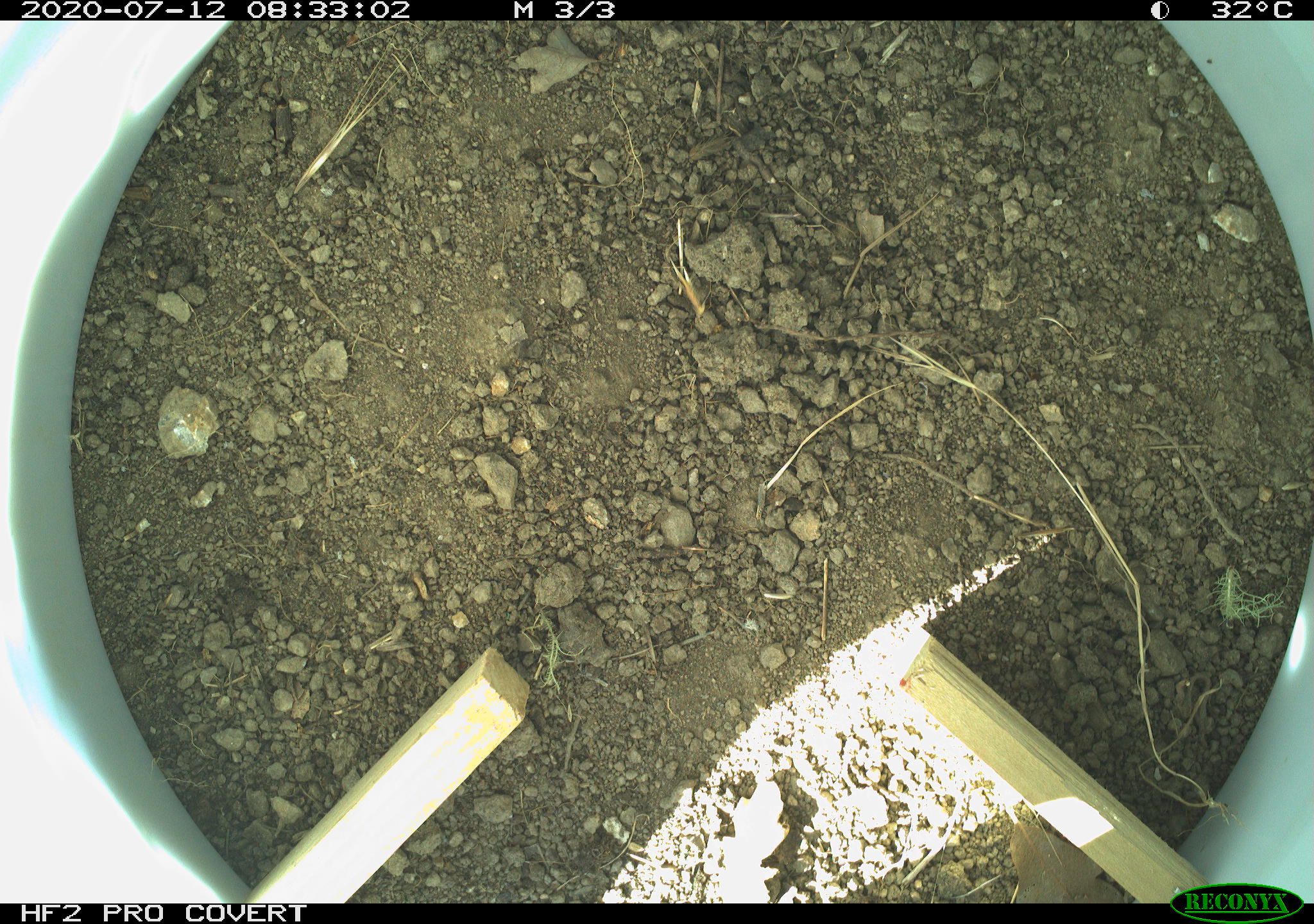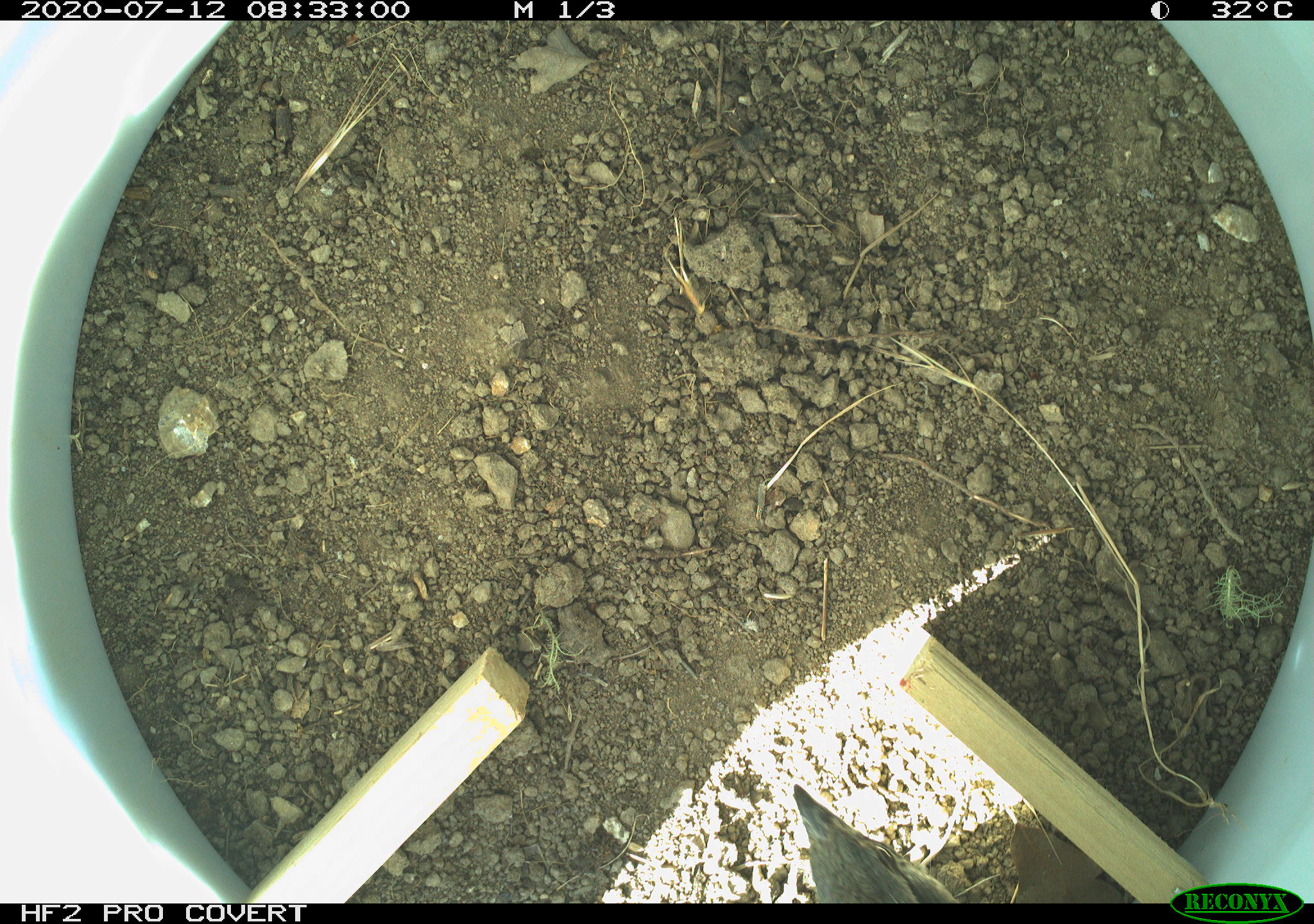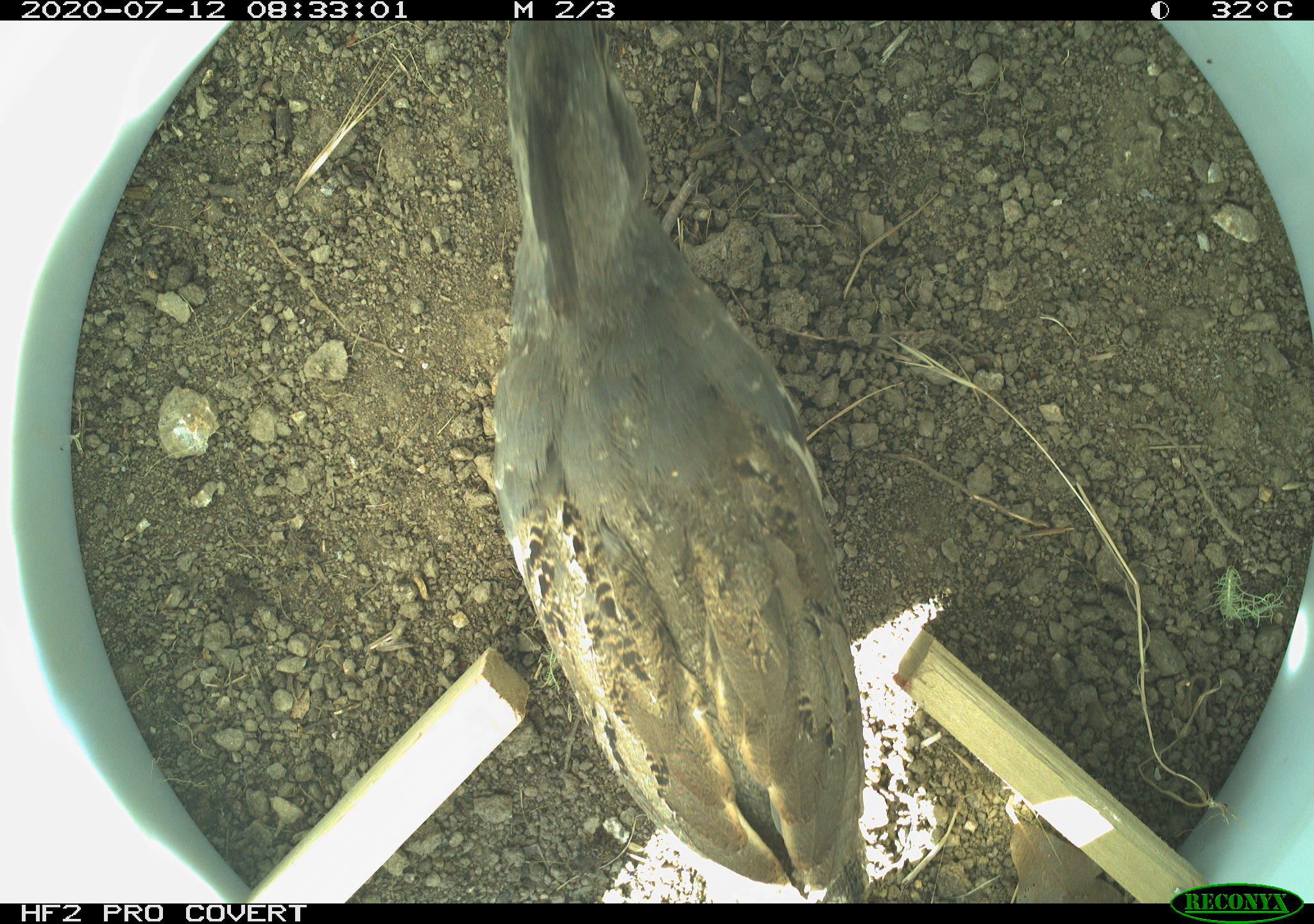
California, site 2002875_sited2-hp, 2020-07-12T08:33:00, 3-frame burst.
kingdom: Animalia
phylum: Chordata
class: Aves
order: Galliformes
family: Phasianidae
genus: Ophrysia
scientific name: Ophrysia superciliosa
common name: mountain quail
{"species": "mountain quail (Ophrysia superciliosa)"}